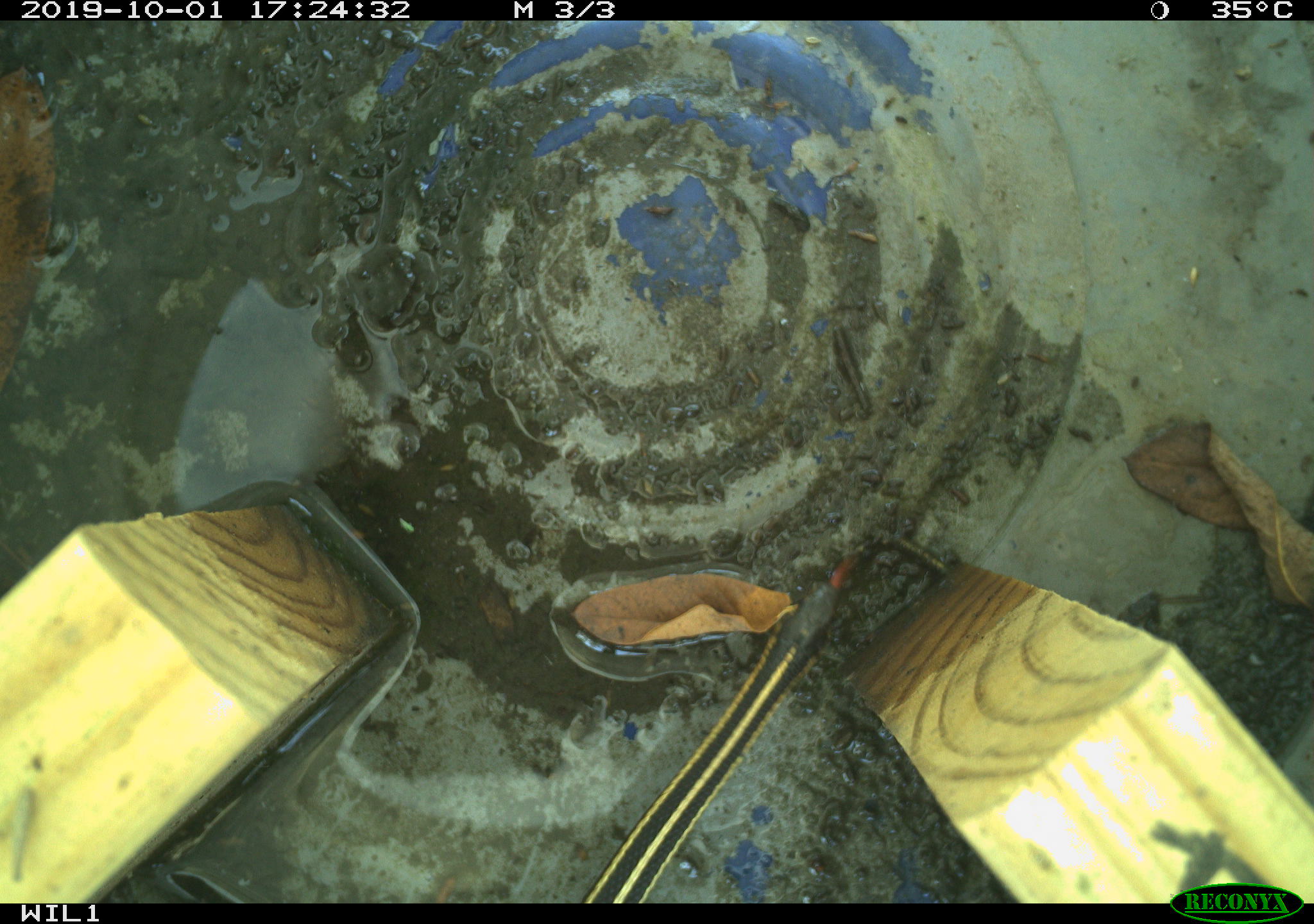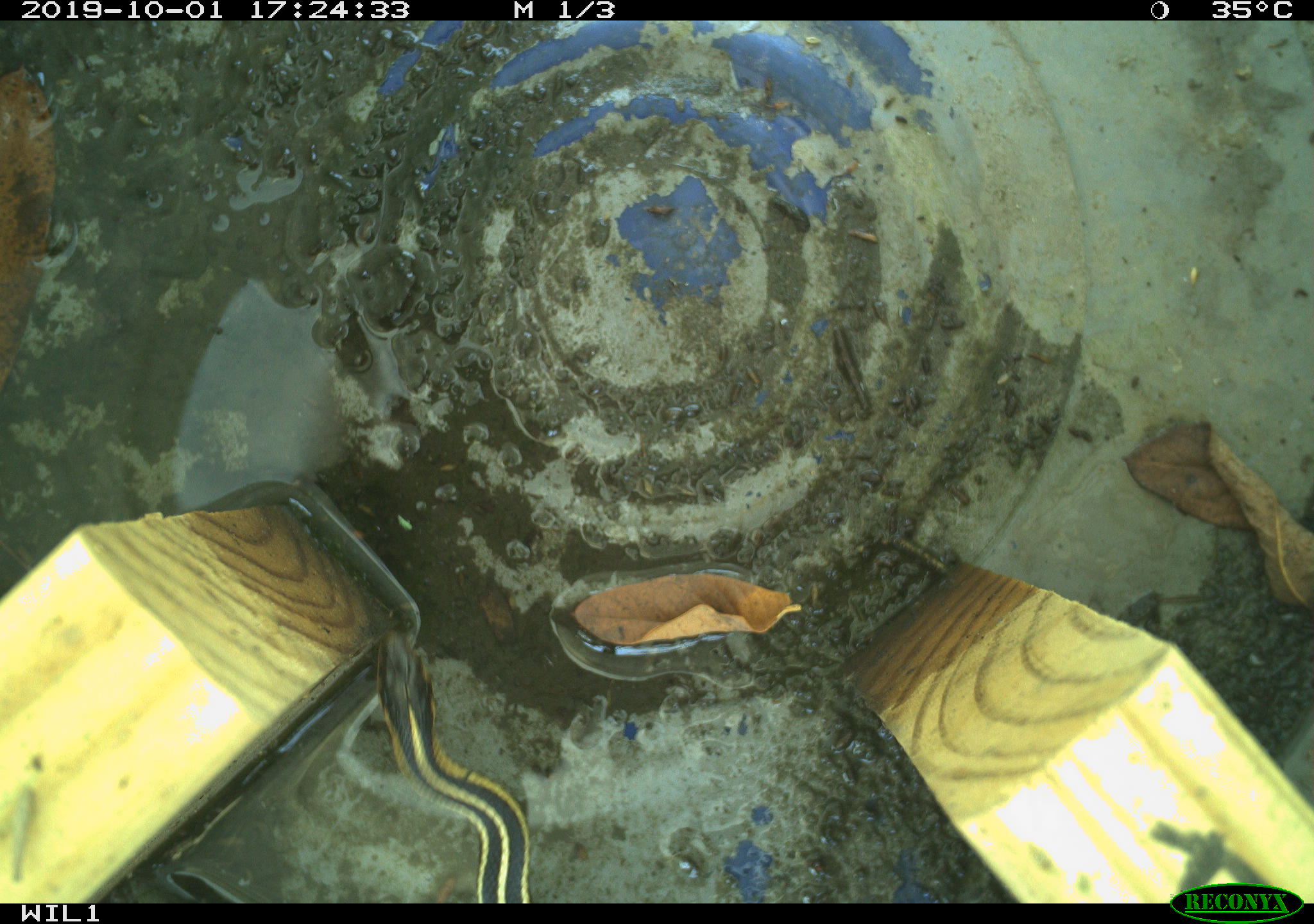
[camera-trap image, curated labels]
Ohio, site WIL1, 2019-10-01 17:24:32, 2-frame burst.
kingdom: Animalia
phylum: Chordata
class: Reptilia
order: Squamata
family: Colubridae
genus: Thamnophis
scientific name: Thamnophis butleri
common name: butler's gartersnake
Butler's gartersnake (Thamnophis butleri).